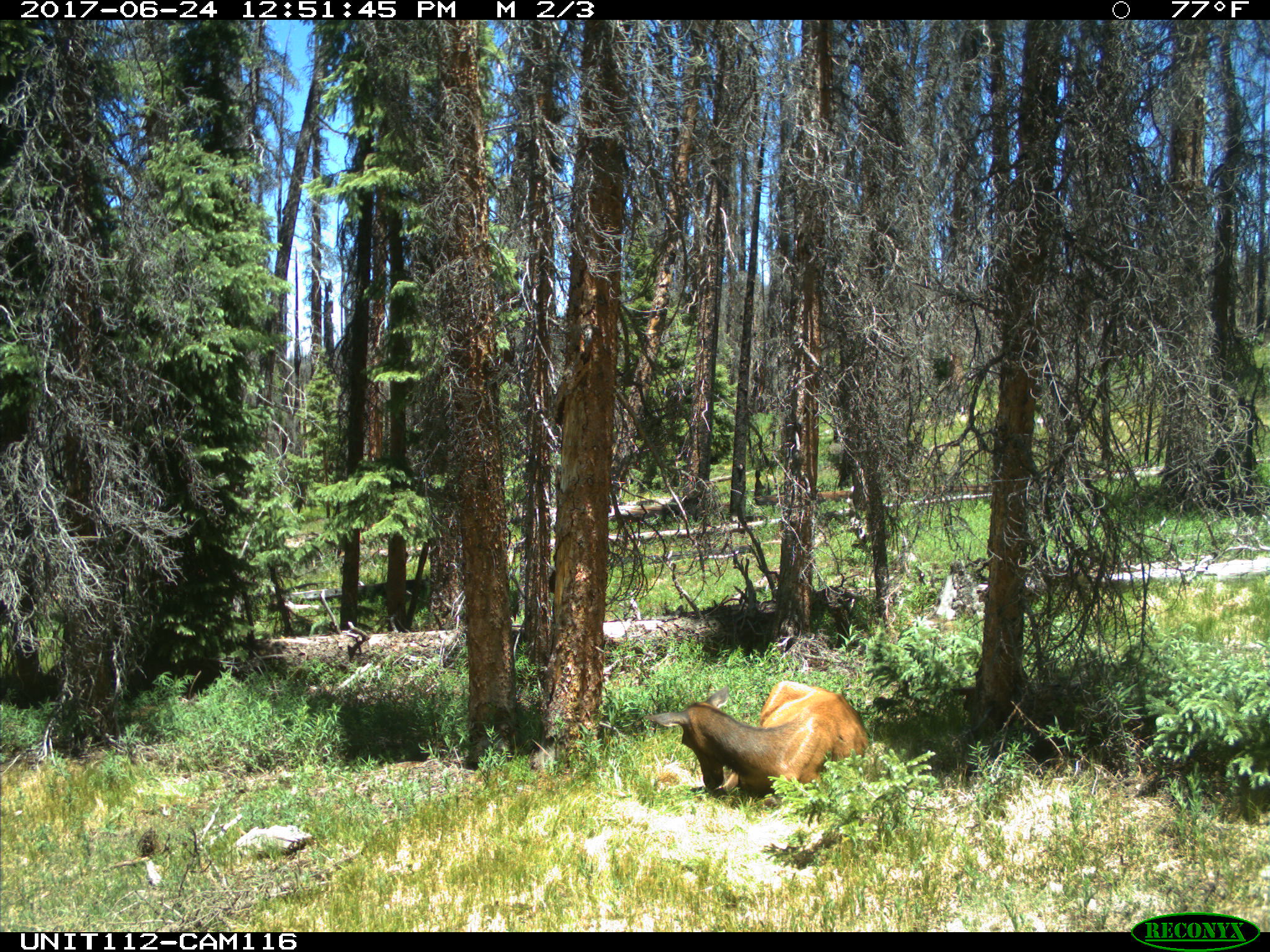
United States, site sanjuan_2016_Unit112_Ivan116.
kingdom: Animalia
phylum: Chordata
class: Mammalia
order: Artiodactyla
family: Cervidae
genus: Cervus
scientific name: Cervus elaphus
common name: red deer